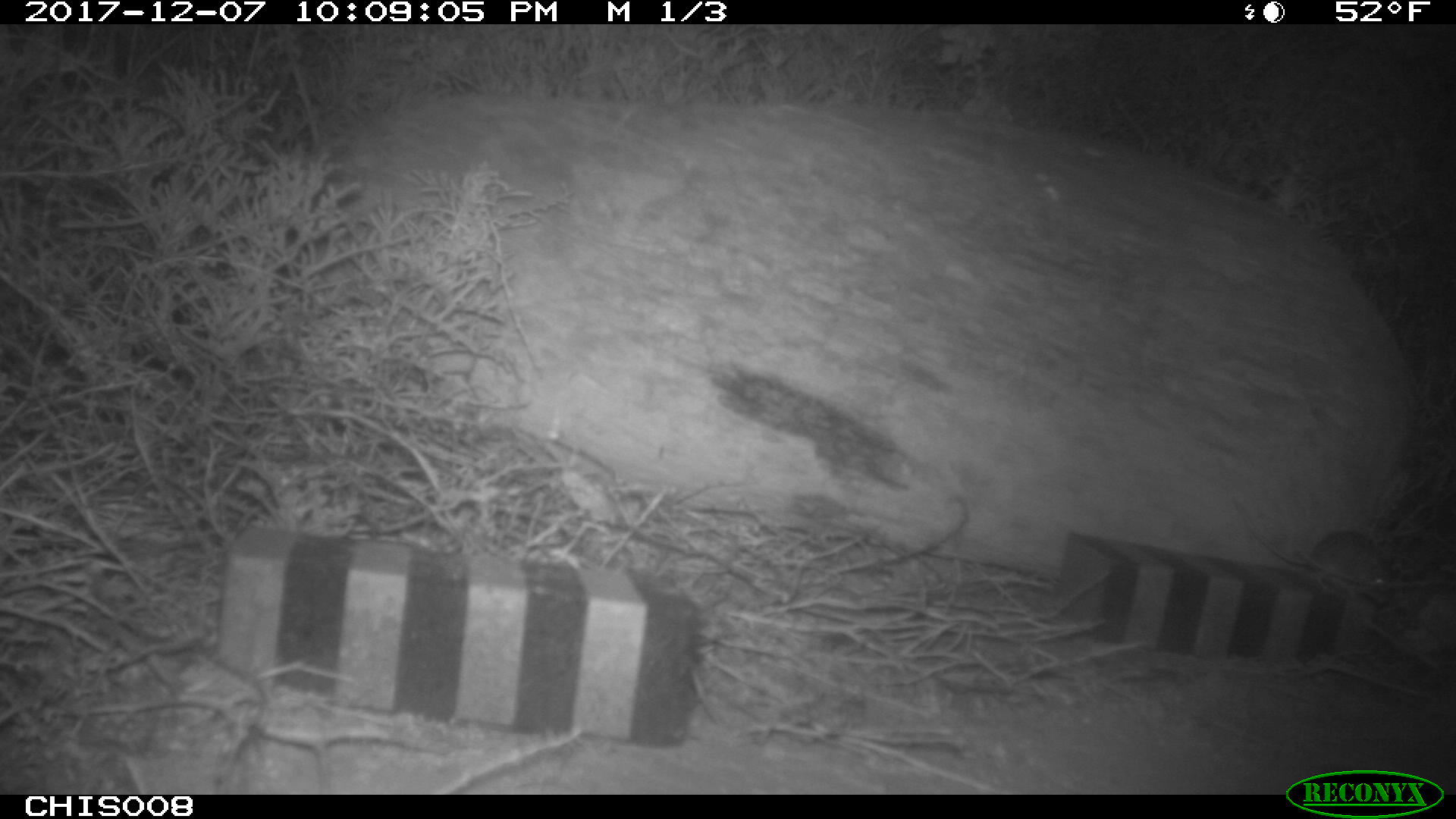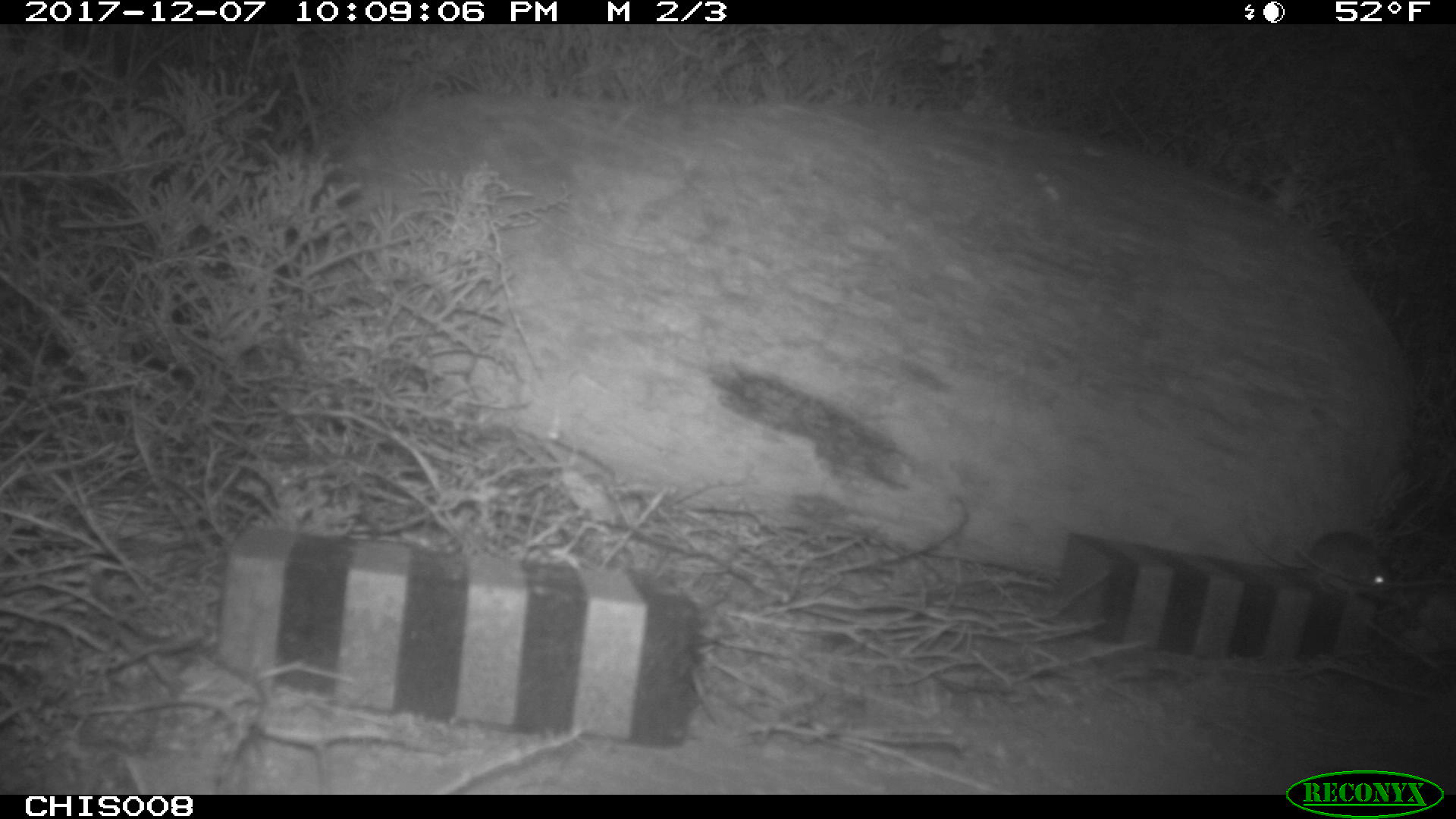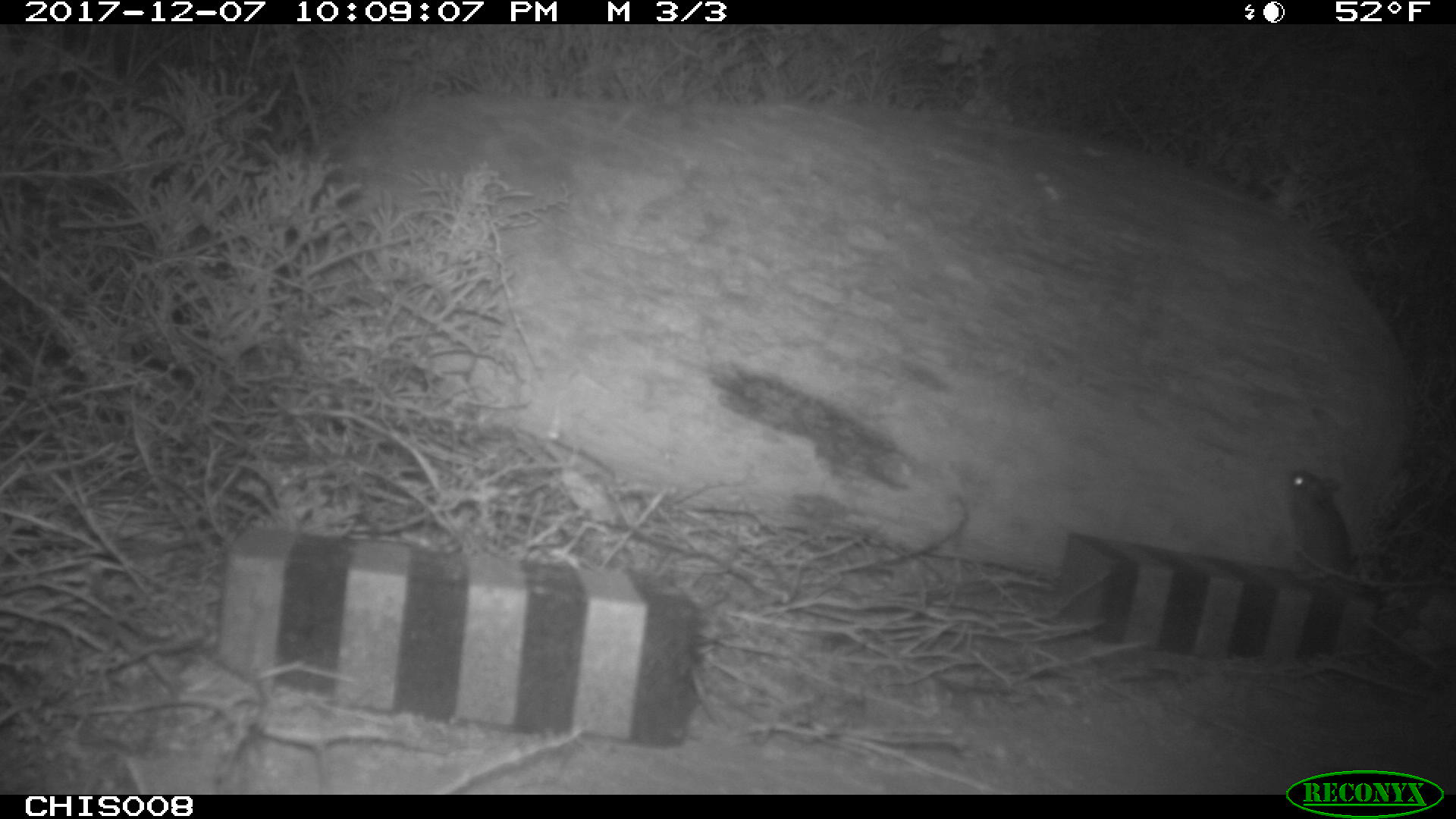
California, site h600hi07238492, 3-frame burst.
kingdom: Animalia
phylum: Chordata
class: Mammalia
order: Rodentia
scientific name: Rodentia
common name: rodent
Rodent (Rodentia).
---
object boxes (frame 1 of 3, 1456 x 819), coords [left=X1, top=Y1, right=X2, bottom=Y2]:
rodent: [left=1233, top=499, right=1393, bottom=589]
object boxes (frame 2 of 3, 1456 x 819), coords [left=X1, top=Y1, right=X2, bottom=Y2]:
rodent: [left=1239, top=529, right=1395, bottom=592]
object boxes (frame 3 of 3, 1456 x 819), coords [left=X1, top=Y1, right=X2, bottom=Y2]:
rodent: [left=1290, top=468, right=1351, bottom=580]